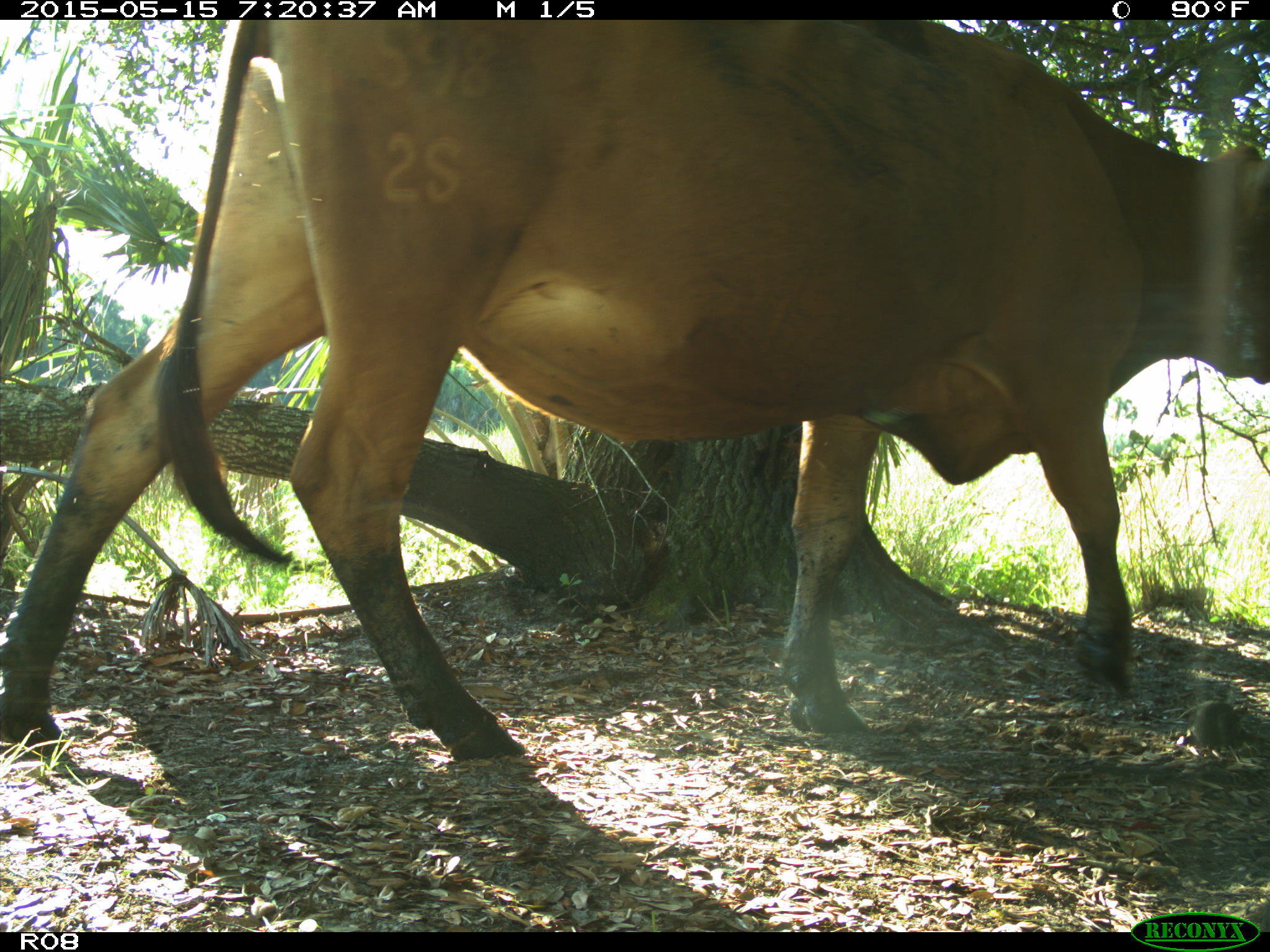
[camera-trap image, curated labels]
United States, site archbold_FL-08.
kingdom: Animalia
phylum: Chordata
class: Mammalia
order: Artiodactyla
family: Bovidae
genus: Bos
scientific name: Bos taurus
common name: domestic cow